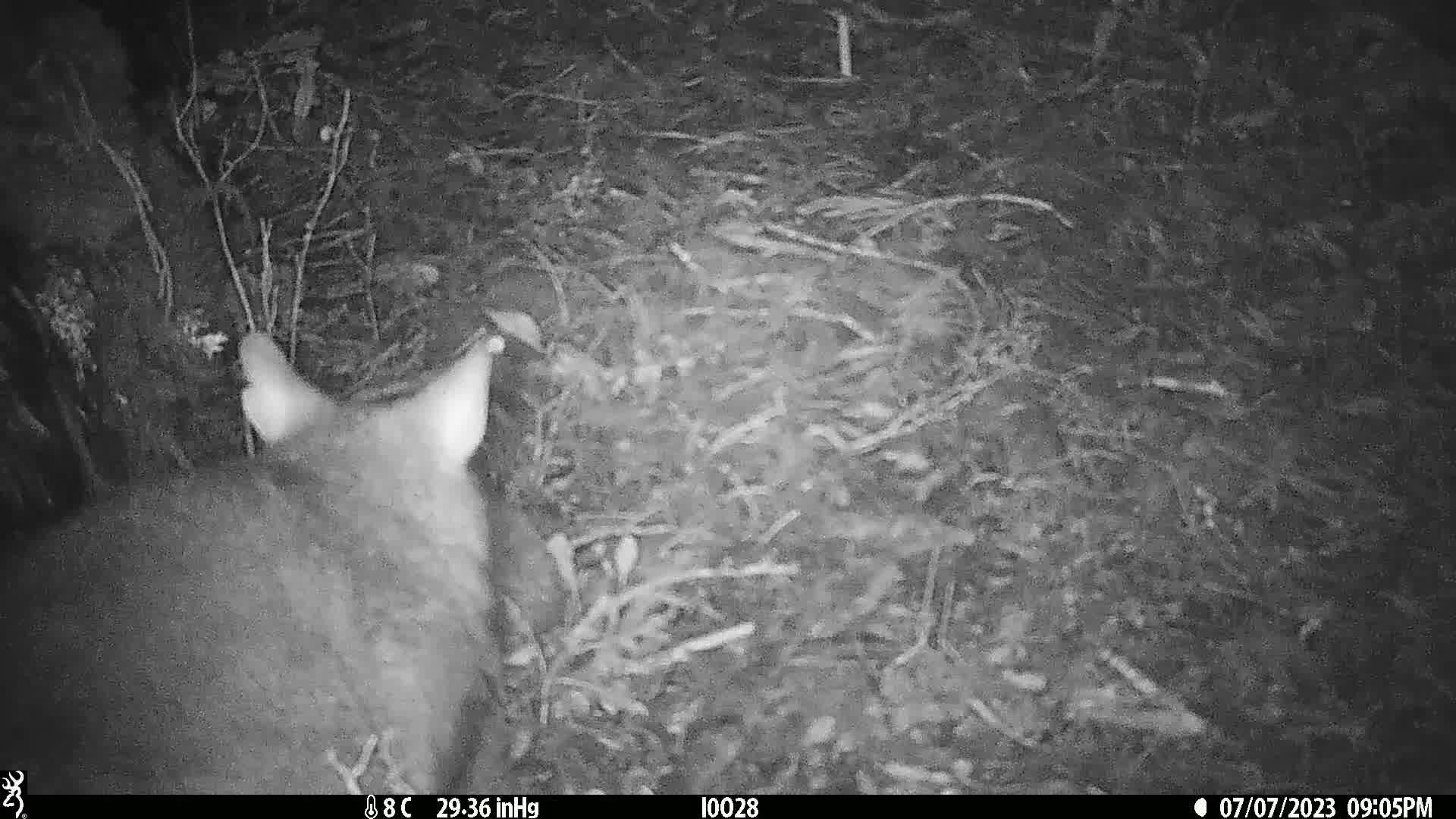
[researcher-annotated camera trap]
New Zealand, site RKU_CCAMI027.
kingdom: Animalia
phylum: Chordata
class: Mammalia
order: Diprotodontia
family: Phalangeridae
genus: Trichosurus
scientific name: Trichosurus vulpecula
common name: common brushtail possum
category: possum